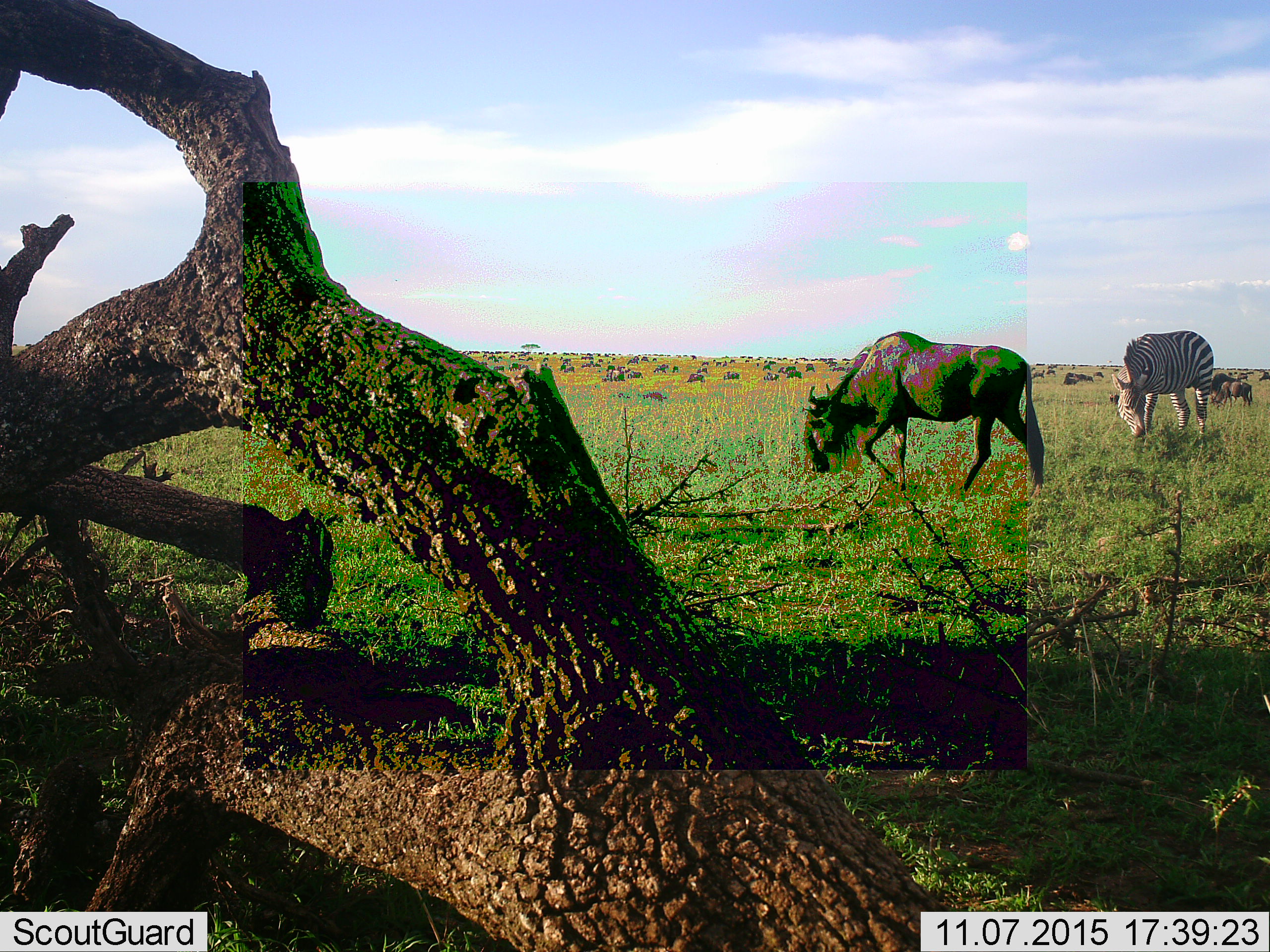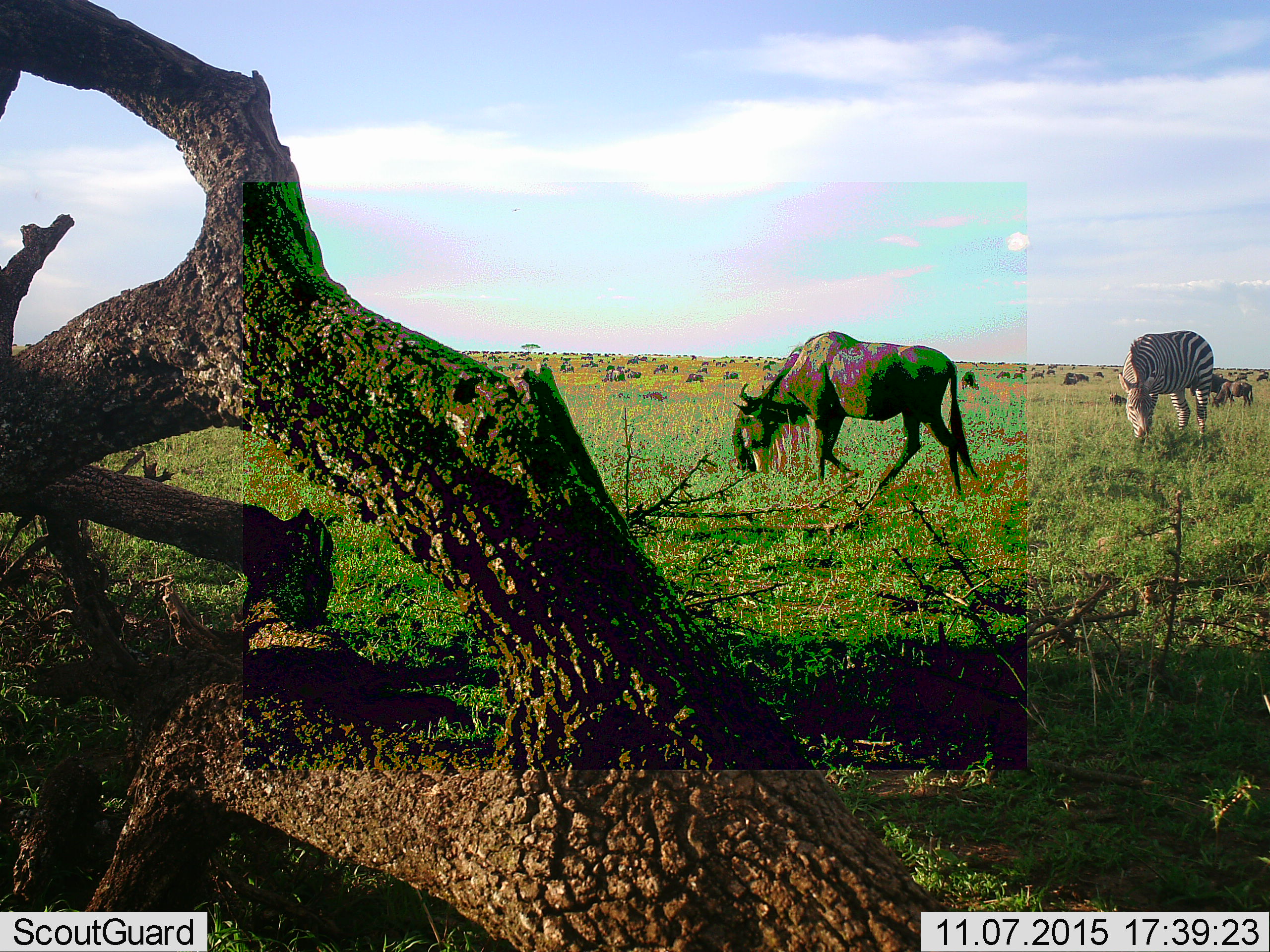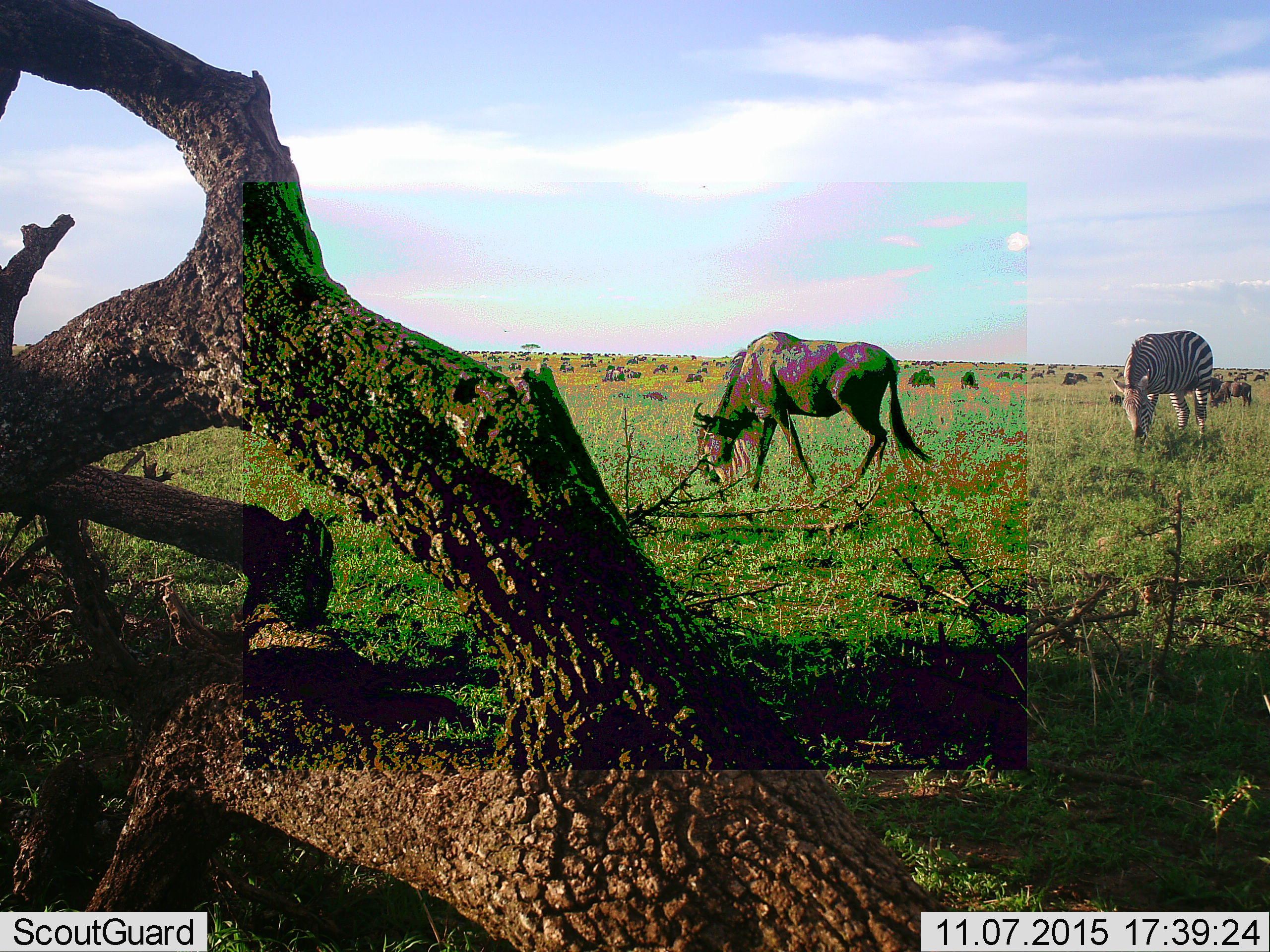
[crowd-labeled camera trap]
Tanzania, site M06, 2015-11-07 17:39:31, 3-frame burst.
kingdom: Animalia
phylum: Chordata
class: Mammalia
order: Artiodactyla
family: Bovidae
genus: Connochaetes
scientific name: Connochaetes taurinus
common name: blue wildebeest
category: wildebeest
Wildebeest (blue wildebeest) (Connochaetes taurinus), count 51+. Behavior (volunteer vote fractions): standing 80%, resting 0%, moving 60%, interacting 10%. Young present (vote fraction): 10%. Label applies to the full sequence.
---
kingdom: Animalia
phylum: Chordata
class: Mammalia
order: Perissodactyla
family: Equidae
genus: Equus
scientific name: Equus quagga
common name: plains zebra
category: zebra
Zebra (plains zebra) (Equus quagga), count 1. Behavior (volunteer vote fractions): standing 40%, resting 0%, moving 10%, interacting 10%. Young present (vote fraction): 10%. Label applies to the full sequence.